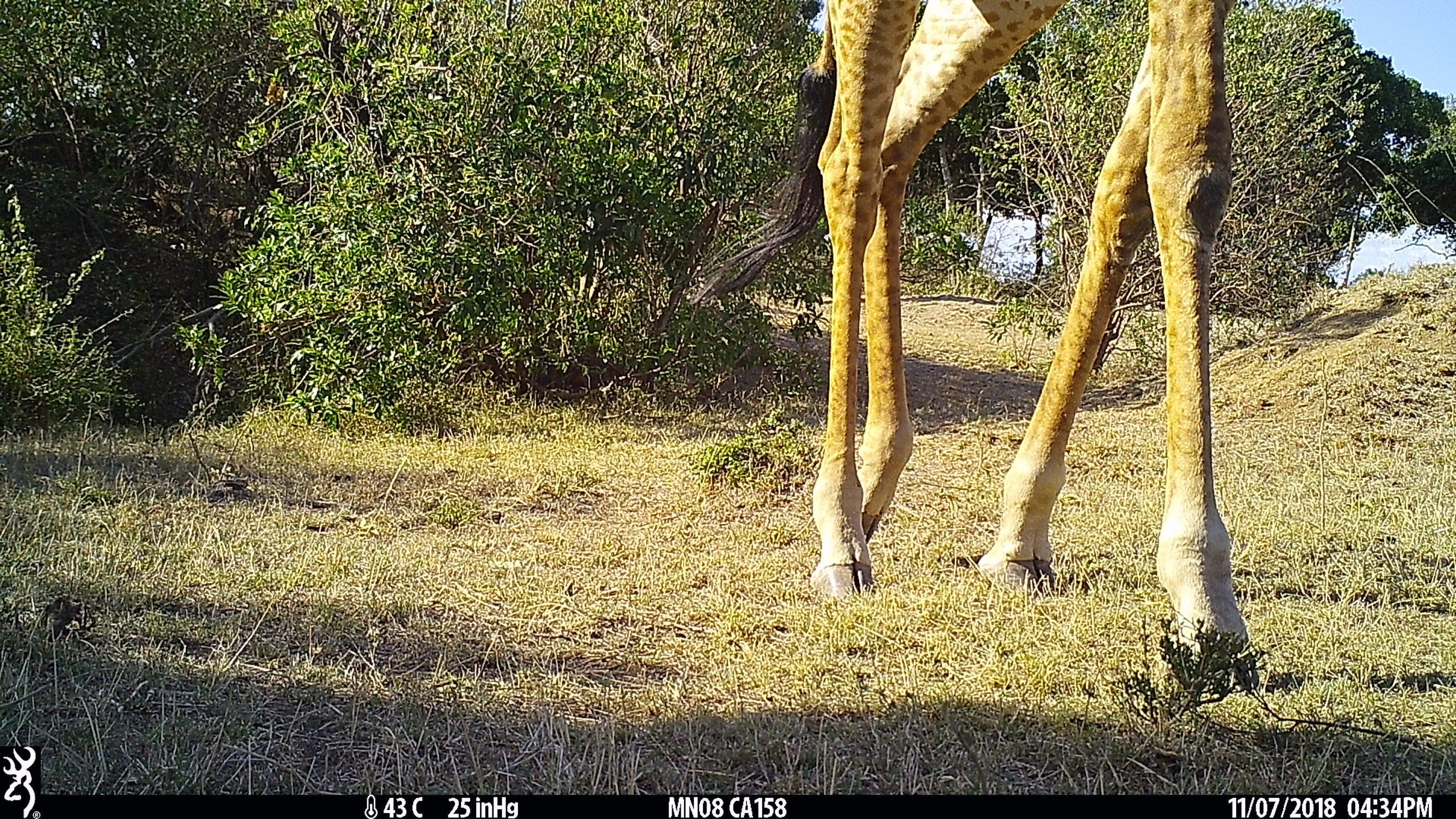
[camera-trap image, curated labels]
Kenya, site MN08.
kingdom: Animalia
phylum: Chordata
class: Mammalia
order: Artiodactyla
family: Giraffidae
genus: Giraffa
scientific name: Giraffa camelopardalis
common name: northern giraffe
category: giraffe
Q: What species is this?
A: Giraffe (northern giraffe) (Giraffa camelopardalis).